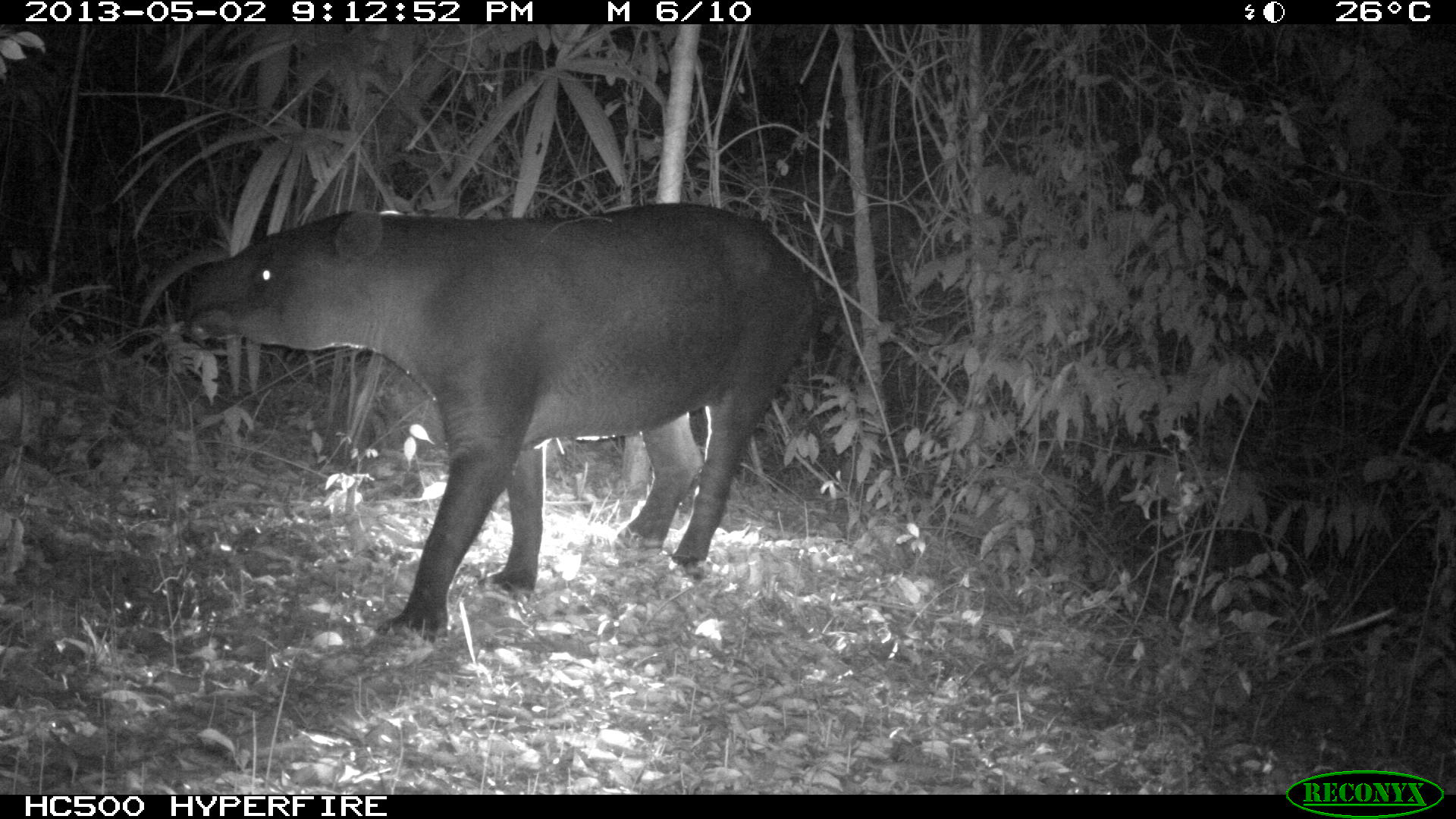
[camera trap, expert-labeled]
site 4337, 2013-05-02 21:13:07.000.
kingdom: Animalia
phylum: Chordata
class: Mammalia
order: Perissodactyla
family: Tapiridae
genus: Tapirus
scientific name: Tapirus bairdii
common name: baird's tapir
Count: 1.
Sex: male.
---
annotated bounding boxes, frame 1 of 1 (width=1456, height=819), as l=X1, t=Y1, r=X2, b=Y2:
tapirus bairdii: l=170, t=201, r=819, b=641